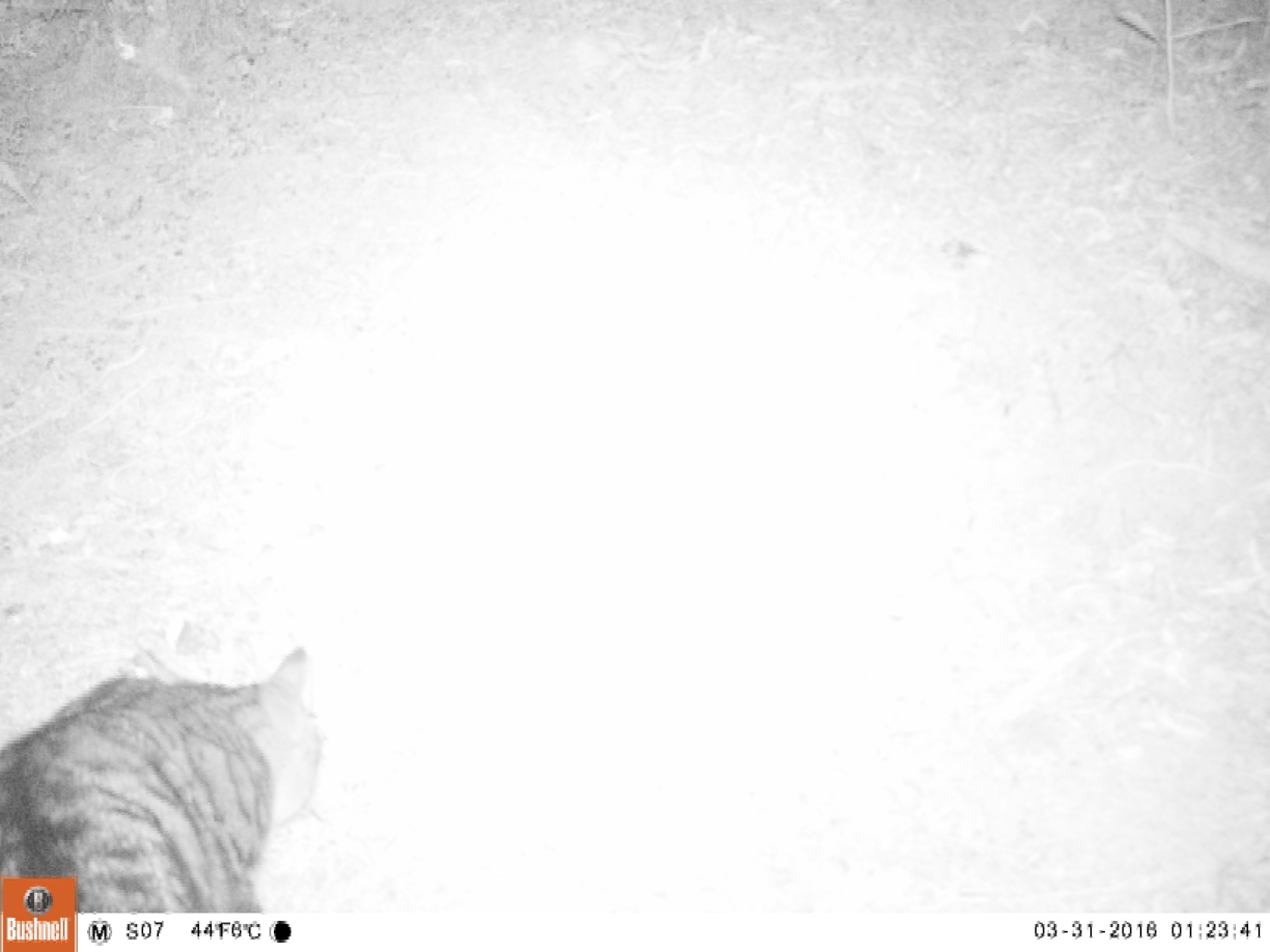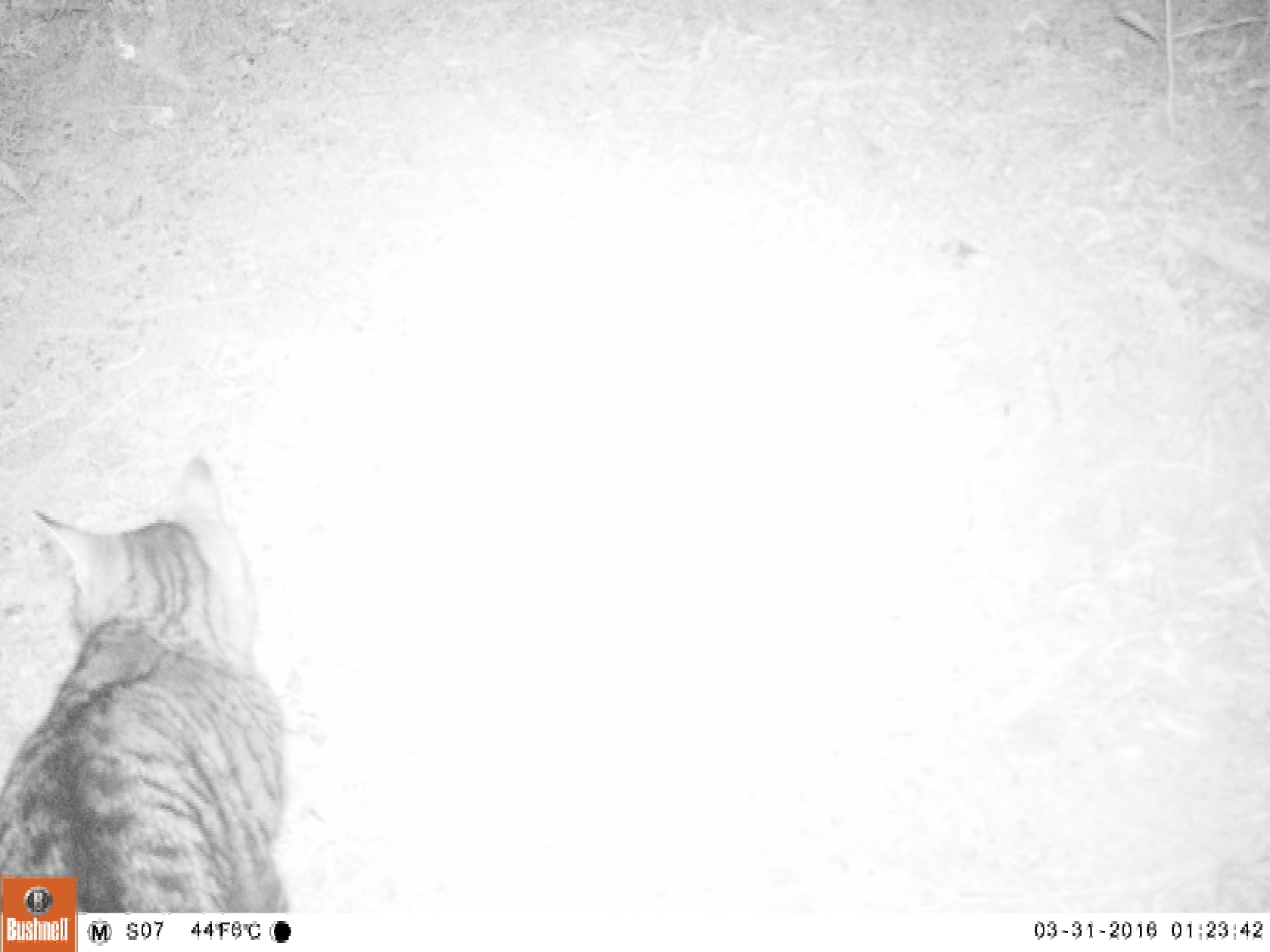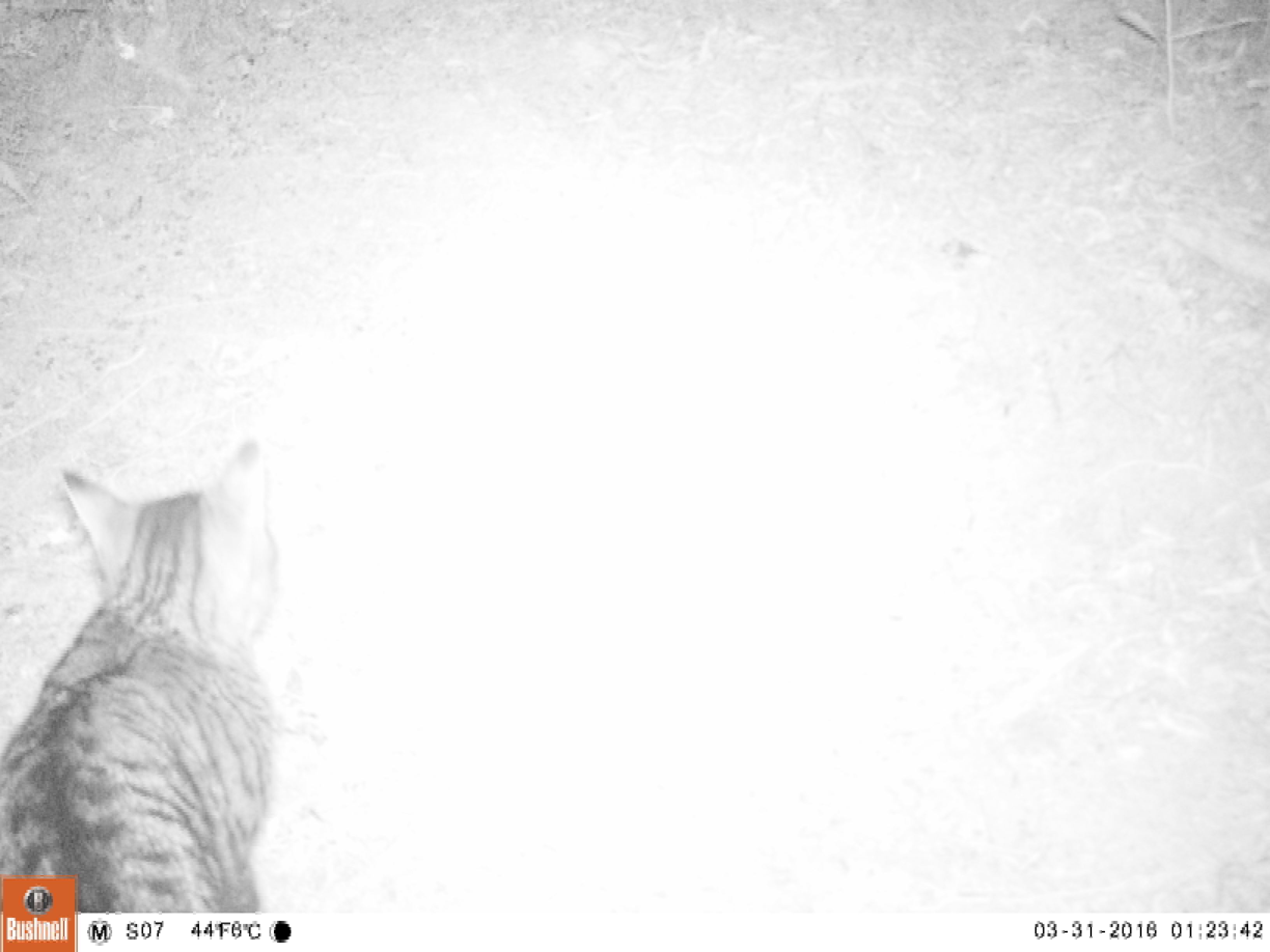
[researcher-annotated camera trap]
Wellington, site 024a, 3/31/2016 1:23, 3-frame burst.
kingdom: Animalia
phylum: Chordata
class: Mammalia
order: Carnivora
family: Felidae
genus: Felis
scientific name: Felis catus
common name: cat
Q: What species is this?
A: Cat (Felis catus).